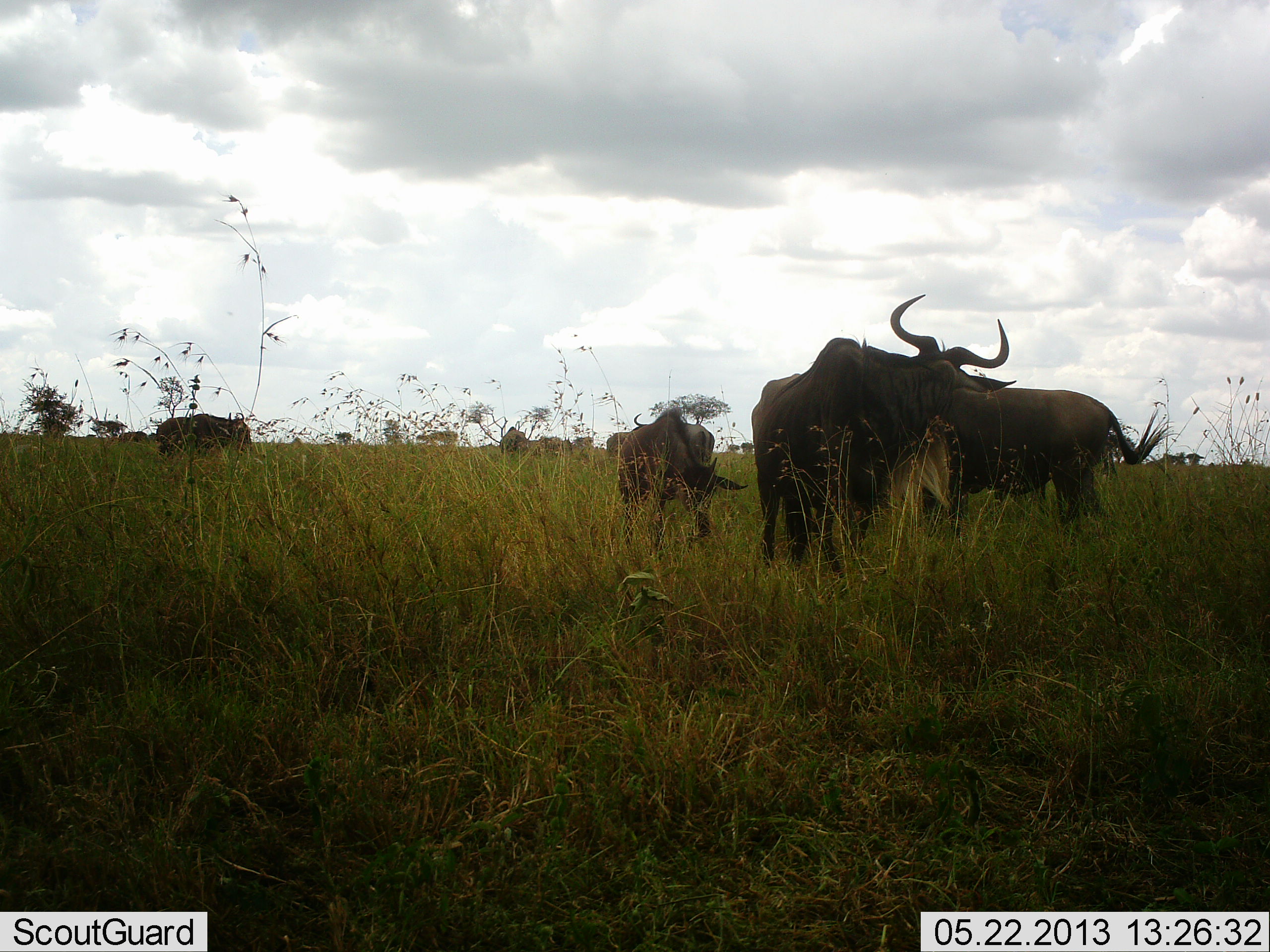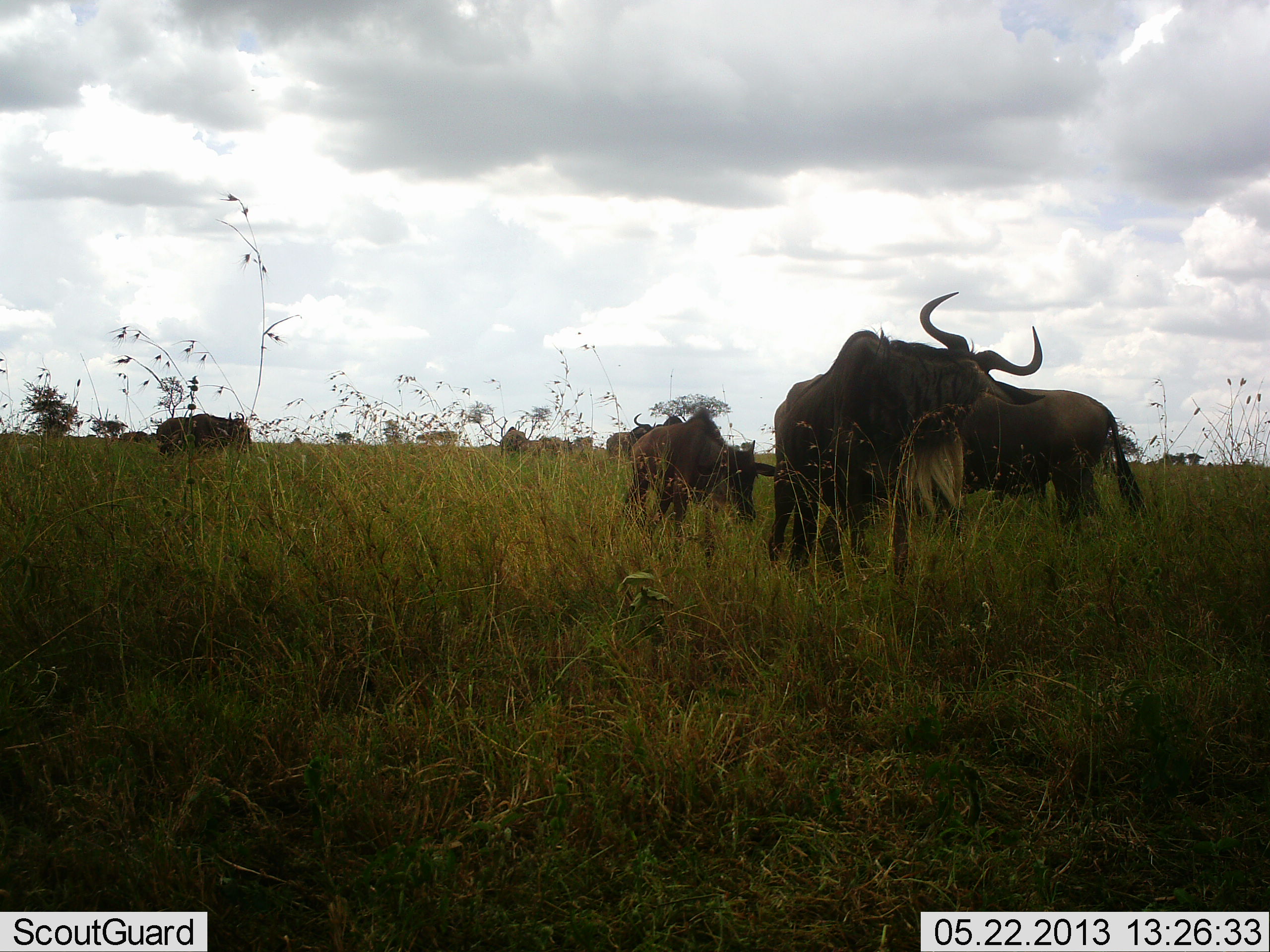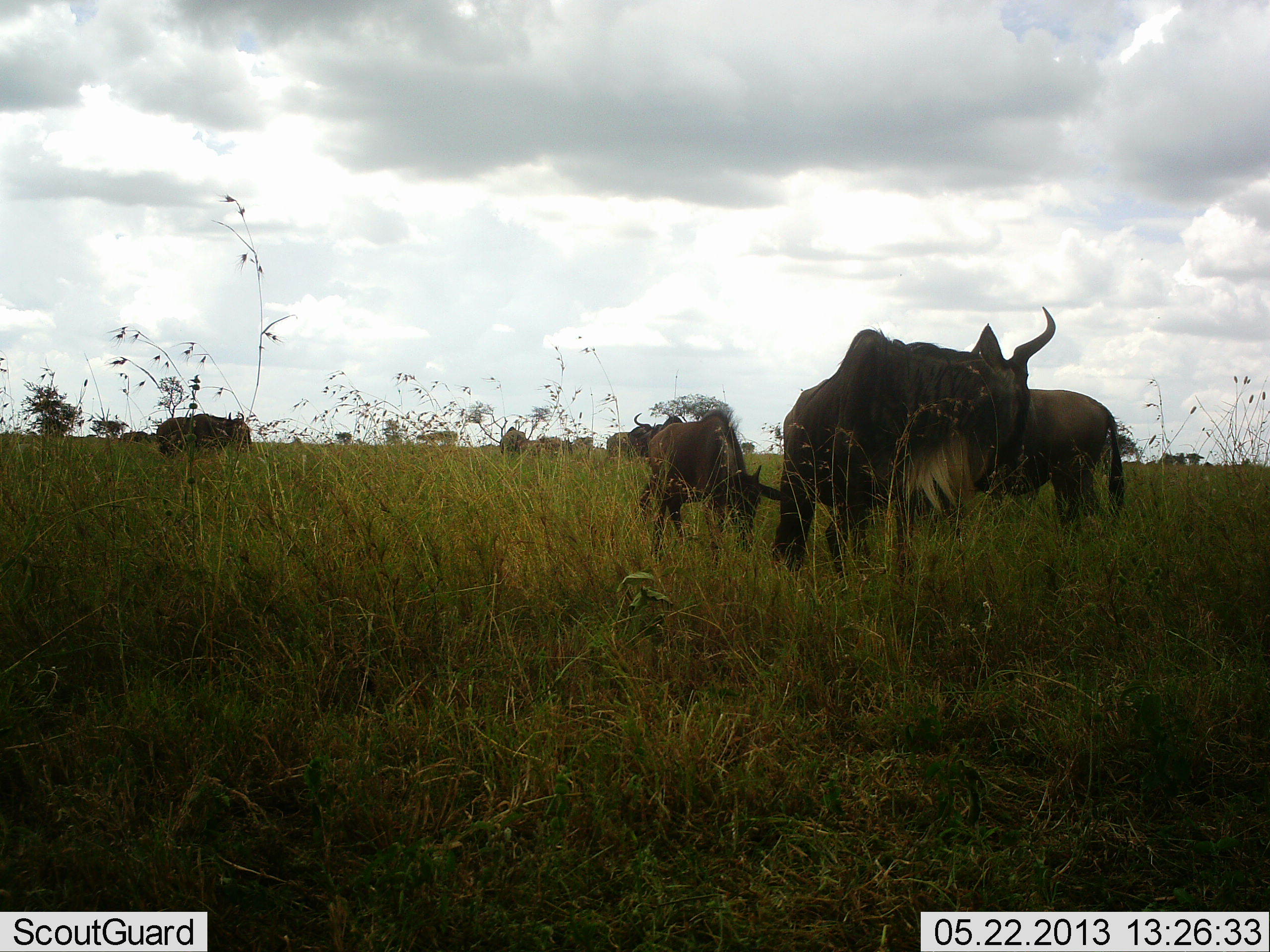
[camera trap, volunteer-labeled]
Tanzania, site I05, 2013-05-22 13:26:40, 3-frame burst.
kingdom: Animalia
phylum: Chordata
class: Mammalia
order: Artiodactyla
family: Bovidae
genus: Connochaetes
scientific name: Connochaetes taurinus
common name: blue wildebeest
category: wildebeest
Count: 7.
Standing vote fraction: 73%.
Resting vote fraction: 7%.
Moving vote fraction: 53%.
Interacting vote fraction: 0%.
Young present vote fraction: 53%.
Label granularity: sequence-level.